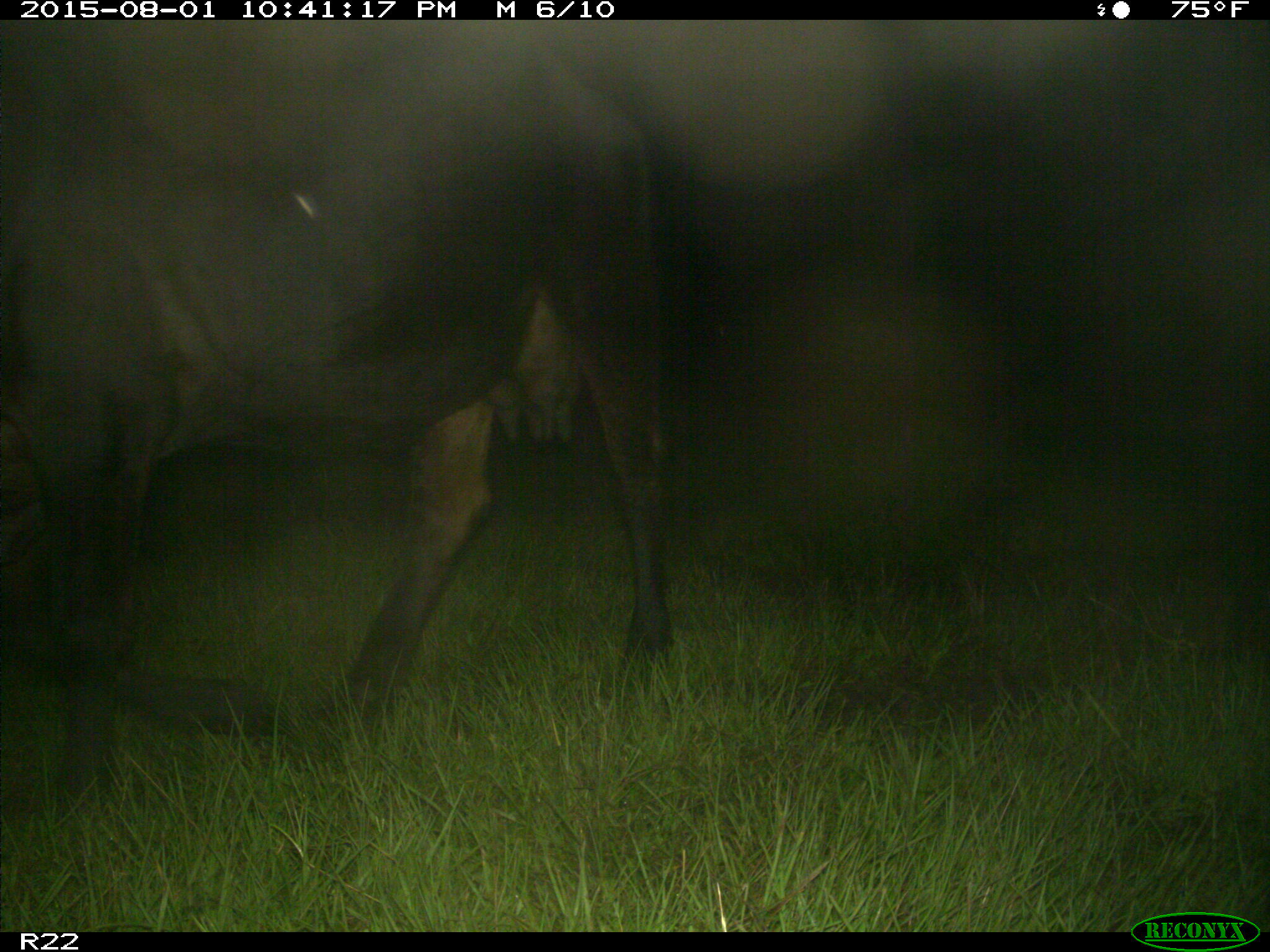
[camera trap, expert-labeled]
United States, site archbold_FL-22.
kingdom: Animalia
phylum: Chordata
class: Mammalia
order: Artiodactyla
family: Bovidae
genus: Bos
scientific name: Bos taurus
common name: domestic cow